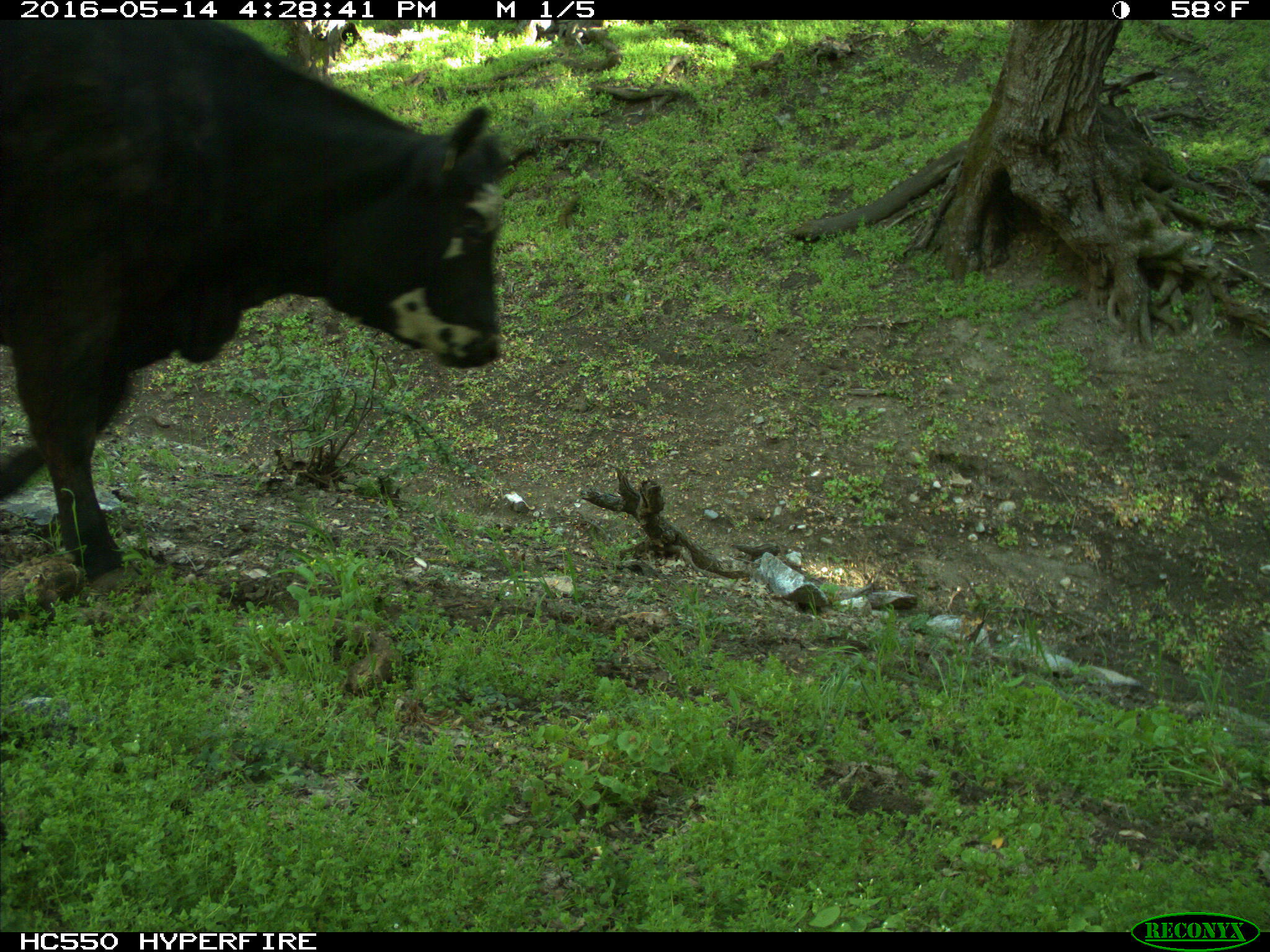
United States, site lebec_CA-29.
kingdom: Animalia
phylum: Chordata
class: Mammalia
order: Artiodactyla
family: Bovidae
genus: Bos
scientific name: Bos taurus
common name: domestic cow